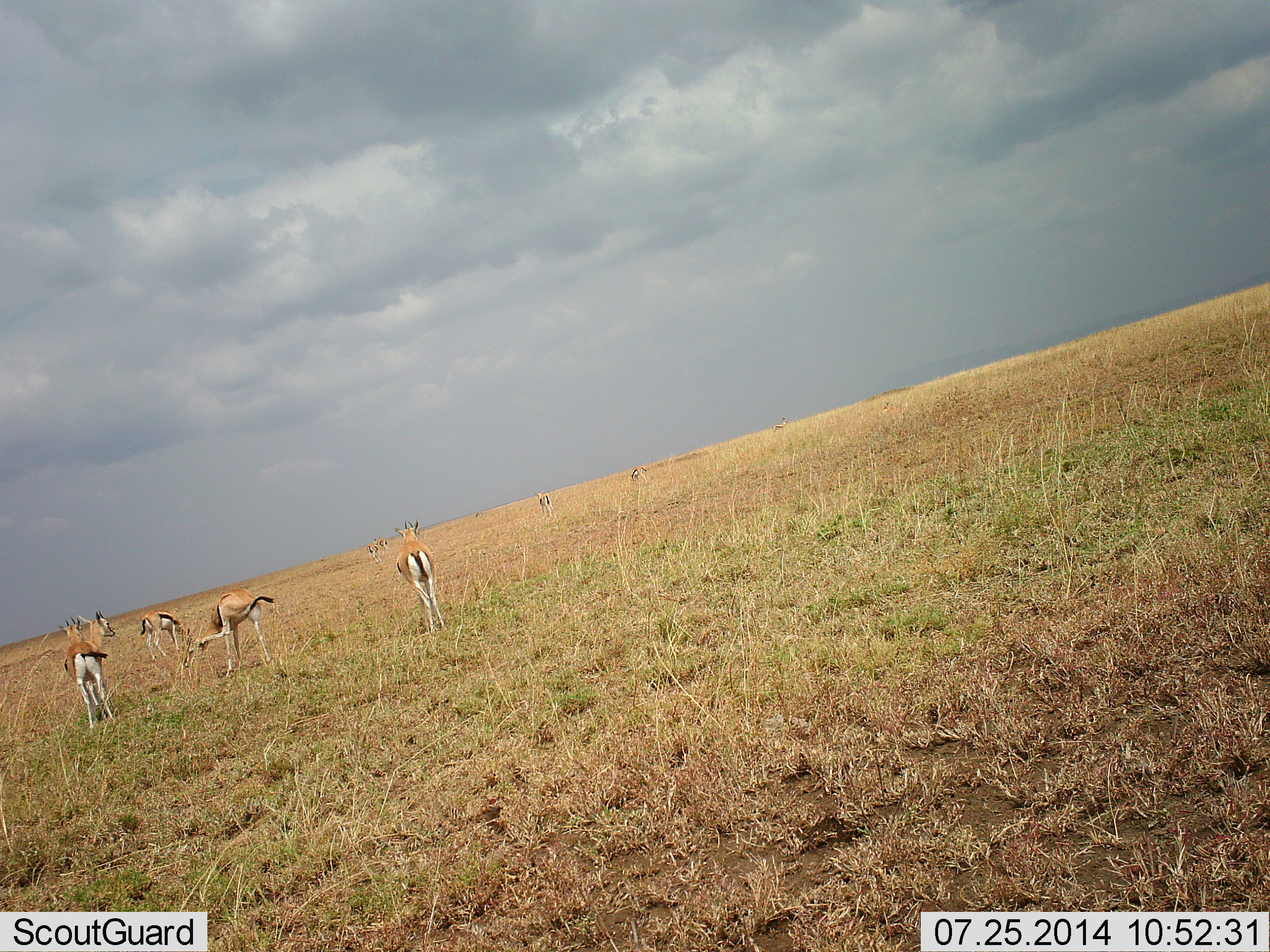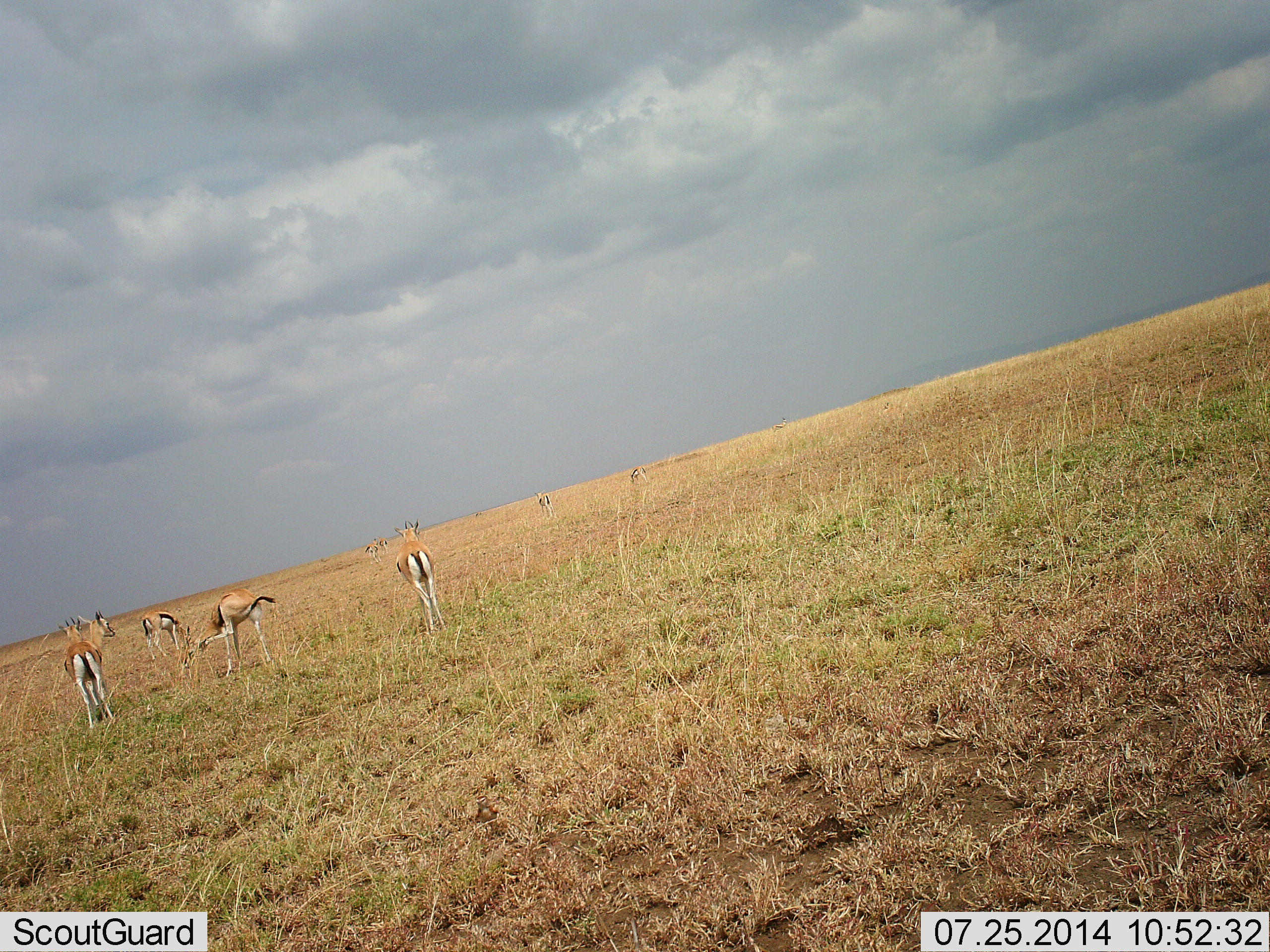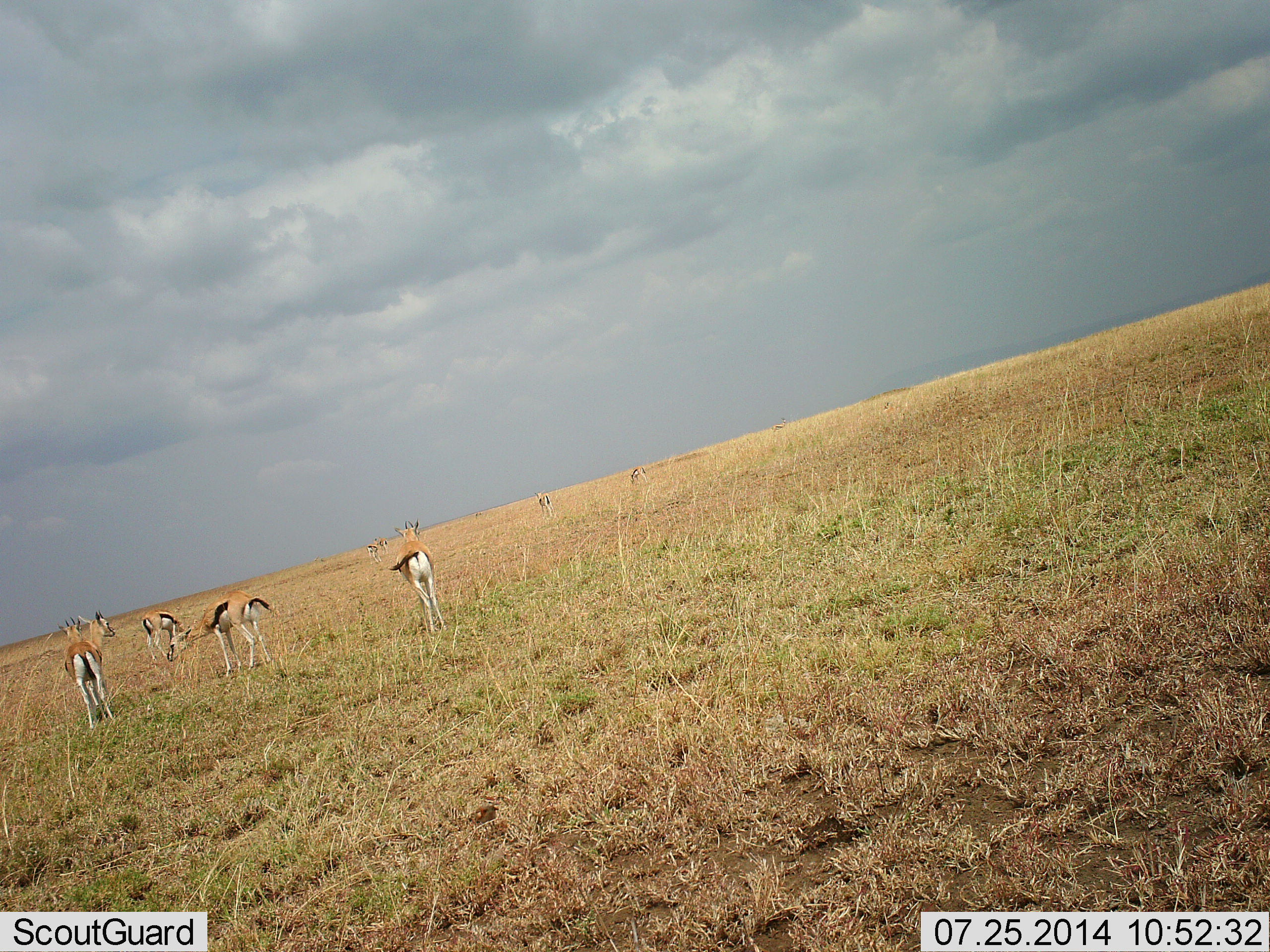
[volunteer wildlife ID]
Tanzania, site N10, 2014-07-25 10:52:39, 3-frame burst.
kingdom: Animalia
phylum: Chordata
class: Mammalia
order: Artiodactyla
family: Bovidae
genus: Eudorcas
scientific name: Eudorcas thomsonii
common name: thomson's gazelle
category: gazellethomsons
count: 7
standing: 90%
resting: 0%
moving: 0%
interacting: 0%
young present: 0%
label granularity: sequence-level